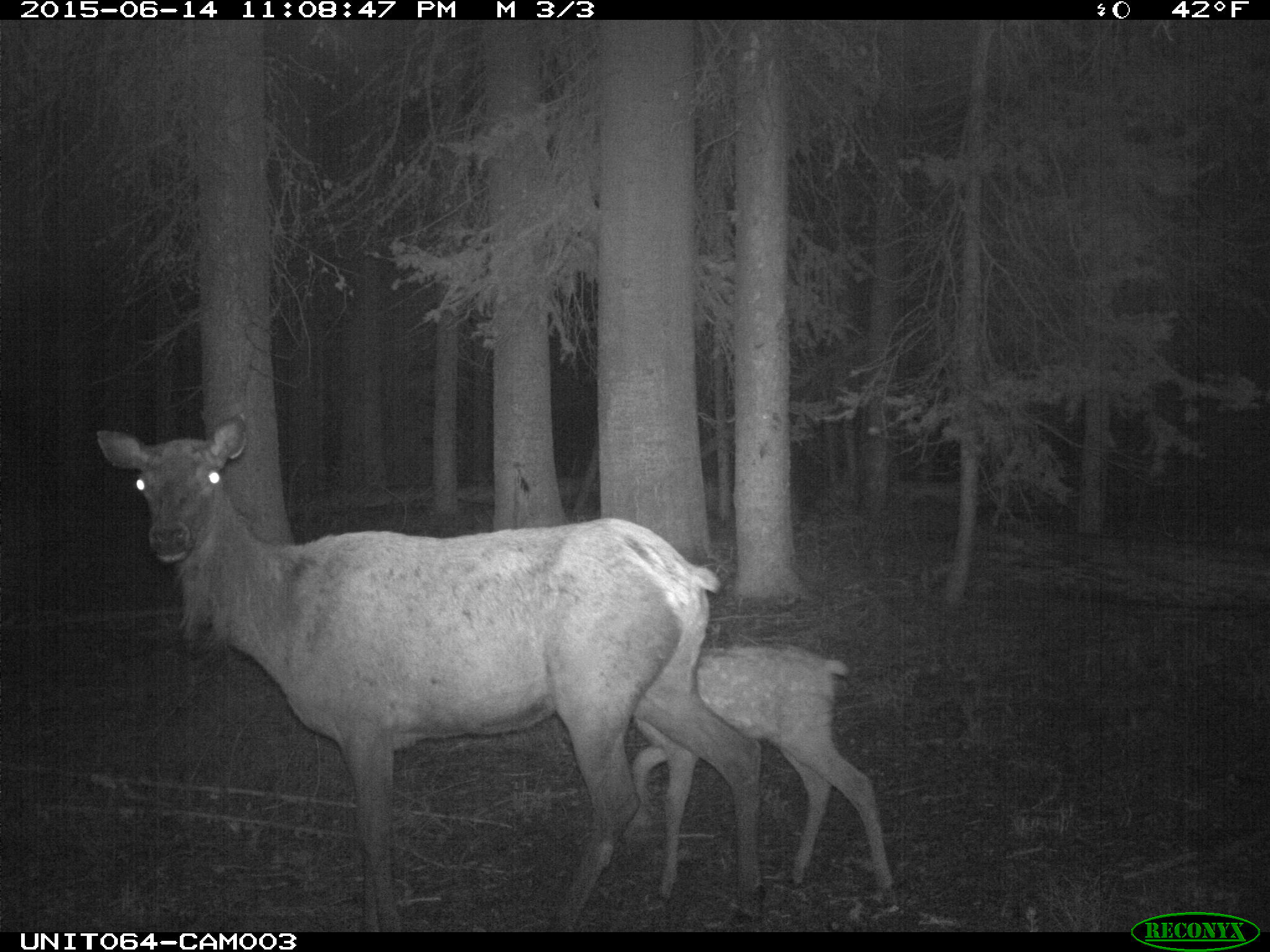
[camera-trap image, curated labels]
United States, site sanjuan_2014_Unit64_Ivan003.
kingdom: Animalia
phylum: Chordata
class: Mammalia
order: Artiodactyla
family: Cervidae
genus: Cervus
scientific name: Cervus elaphus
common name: red deer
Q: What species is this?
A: Cervus elaphus (red deer).